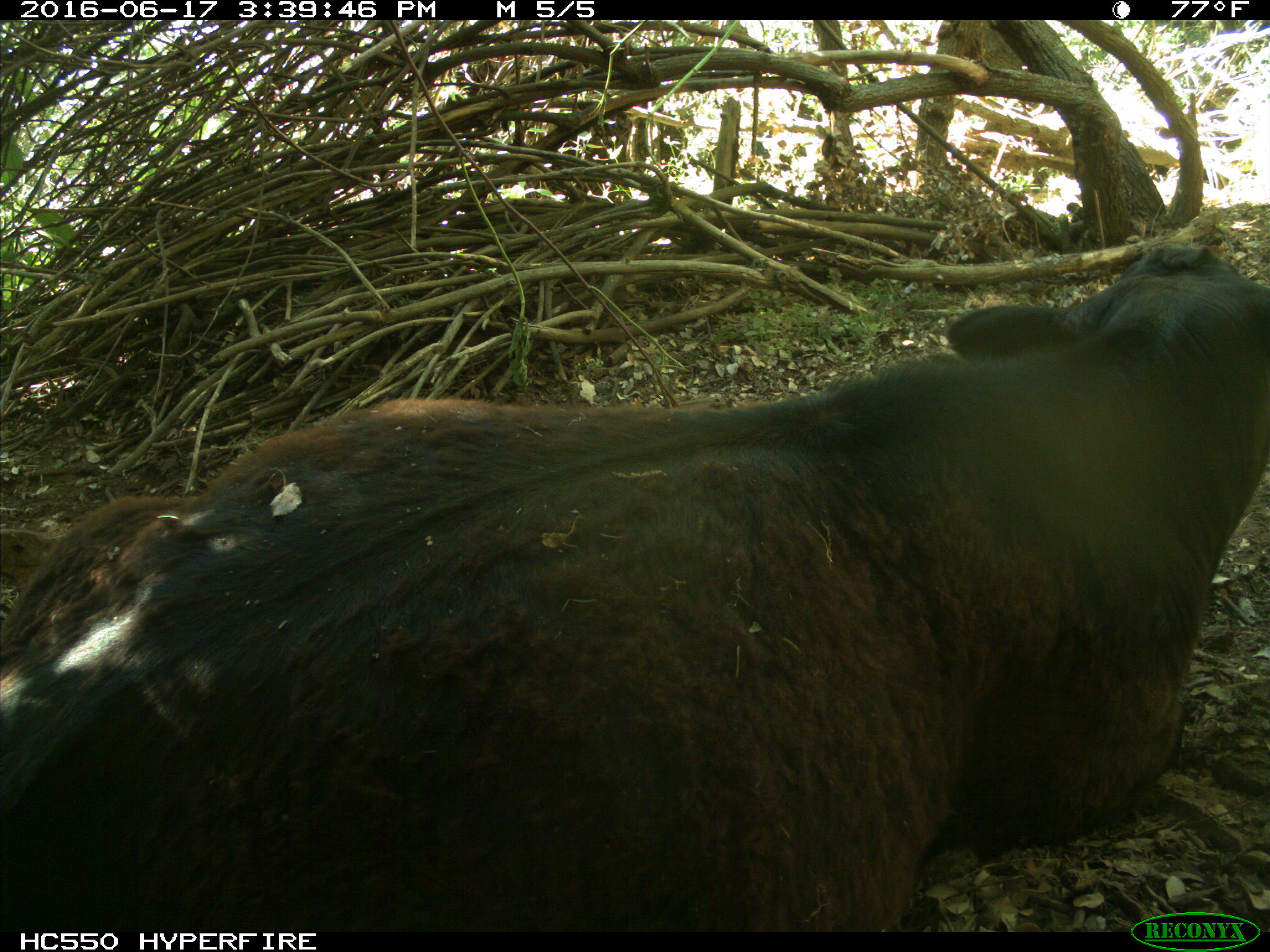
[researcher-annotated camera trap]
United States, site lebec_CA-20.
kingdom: Animalia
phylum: Chordata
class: Mammalia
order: Artiodactyla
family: Bovidae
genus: Bos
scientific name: Bos taurus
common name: domestic cow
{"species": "Bos taurus (domestic cow)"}